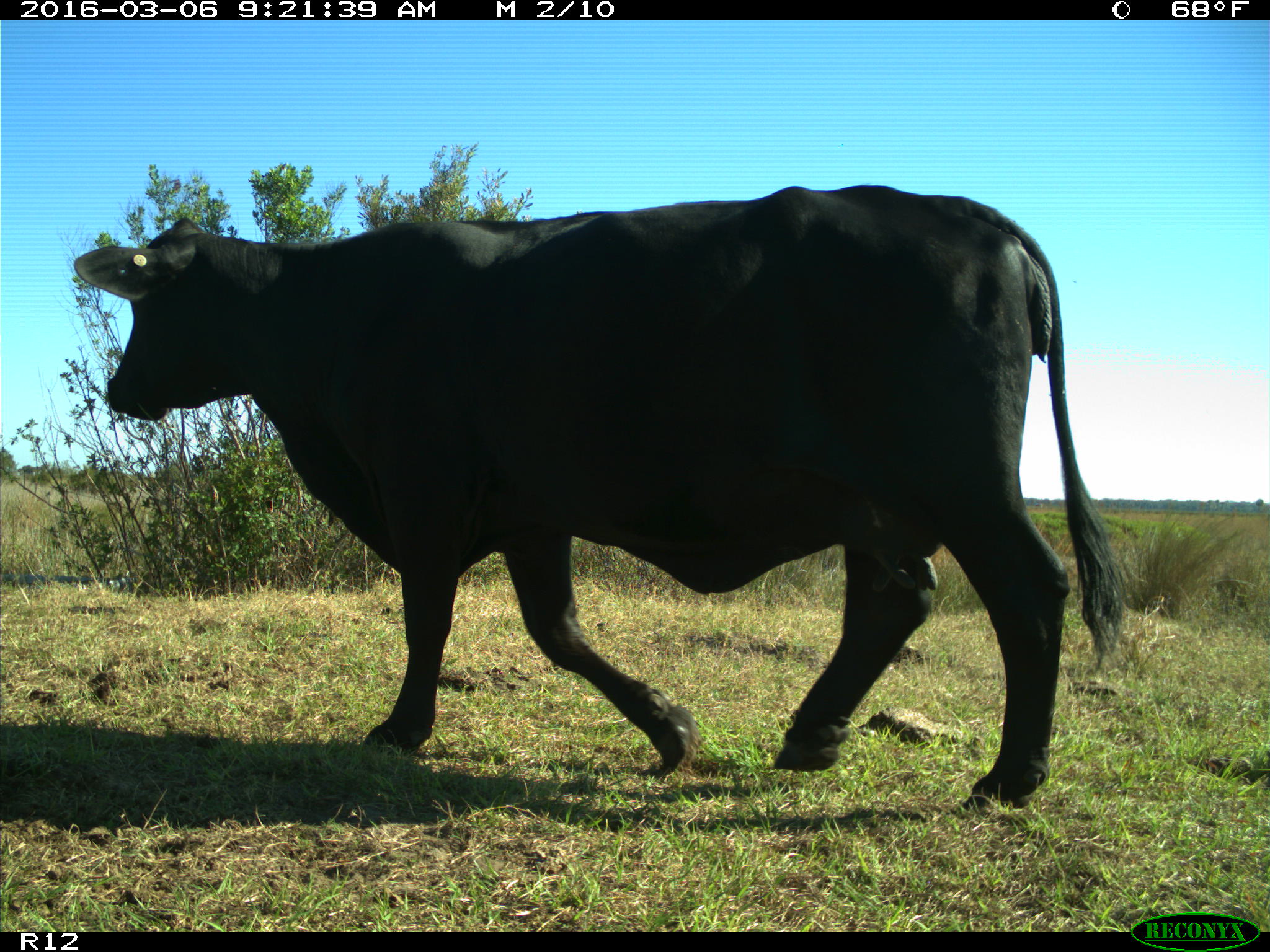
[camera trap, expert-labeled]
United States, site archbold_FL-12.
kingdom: Animalia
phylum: Chordata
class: Mammalia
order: Artiodactyla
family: Bovidae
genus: Bos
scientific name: Bos taurus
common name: domestic cow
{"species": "Bos taurus (domestic cow)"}